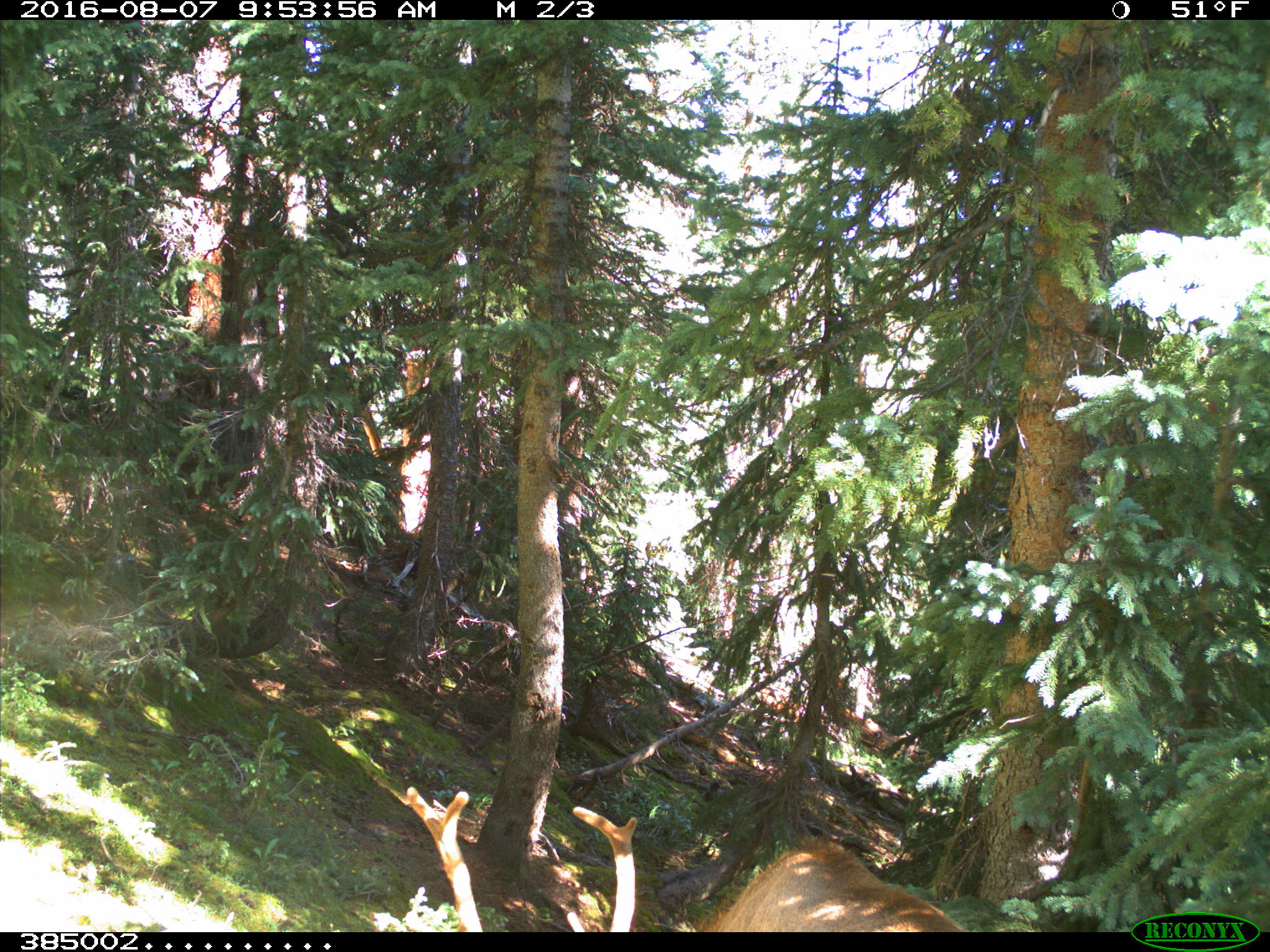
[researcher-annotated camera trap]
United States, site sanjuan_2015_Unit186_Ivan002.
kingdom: Animalia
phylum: Chordata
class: Mammalia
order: Artiodactyla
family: Cervidae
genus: Cervus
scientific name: Cervus elaphus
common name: red deer